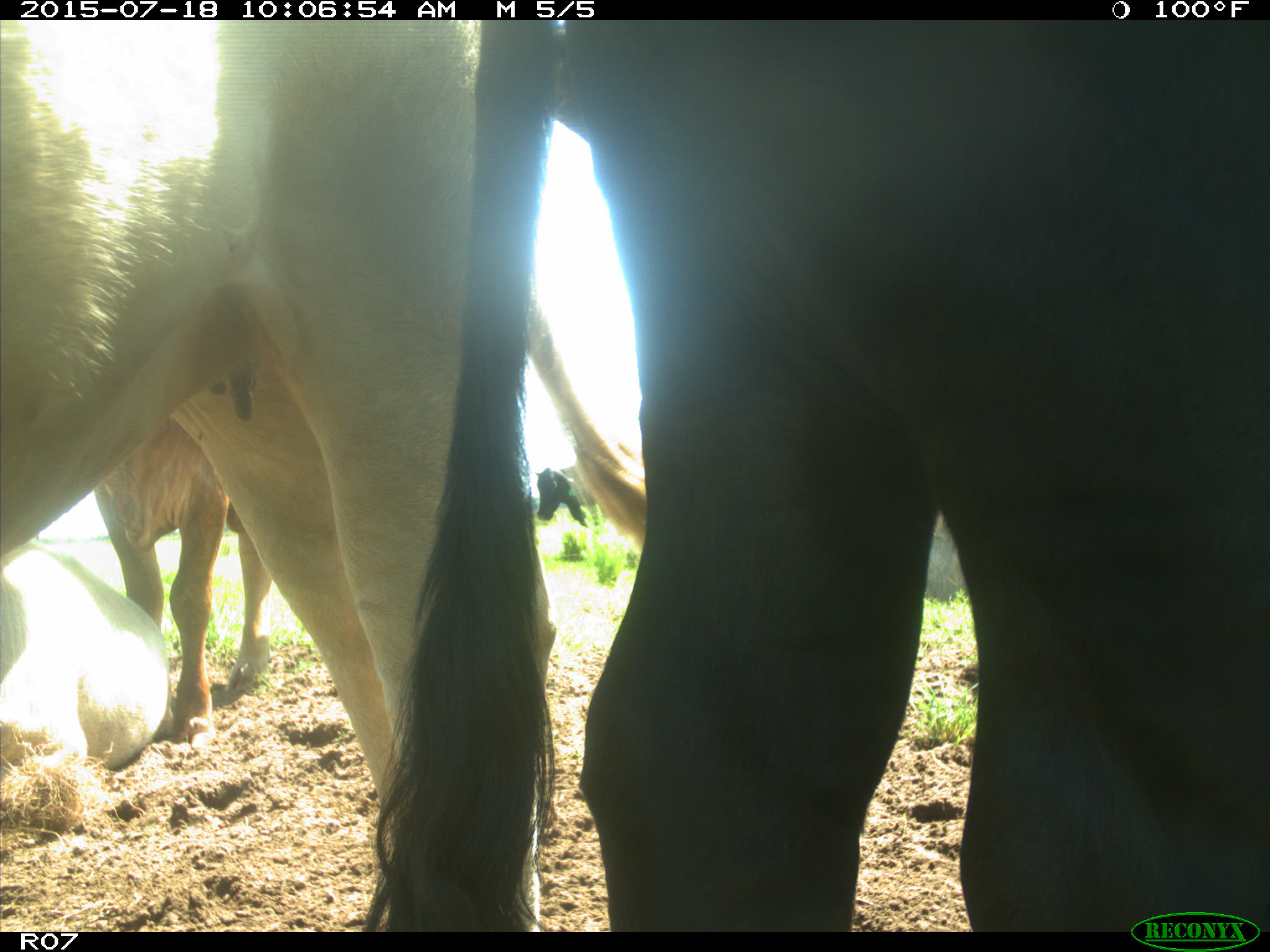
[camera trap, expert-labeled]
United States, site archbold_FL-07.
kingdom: Animalia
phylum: Chordata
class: Mammalia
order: Artiodactyla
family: Bovidae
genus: Bos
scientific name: Bos taurus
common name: domestic cow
Bos taurus (domestic cow).